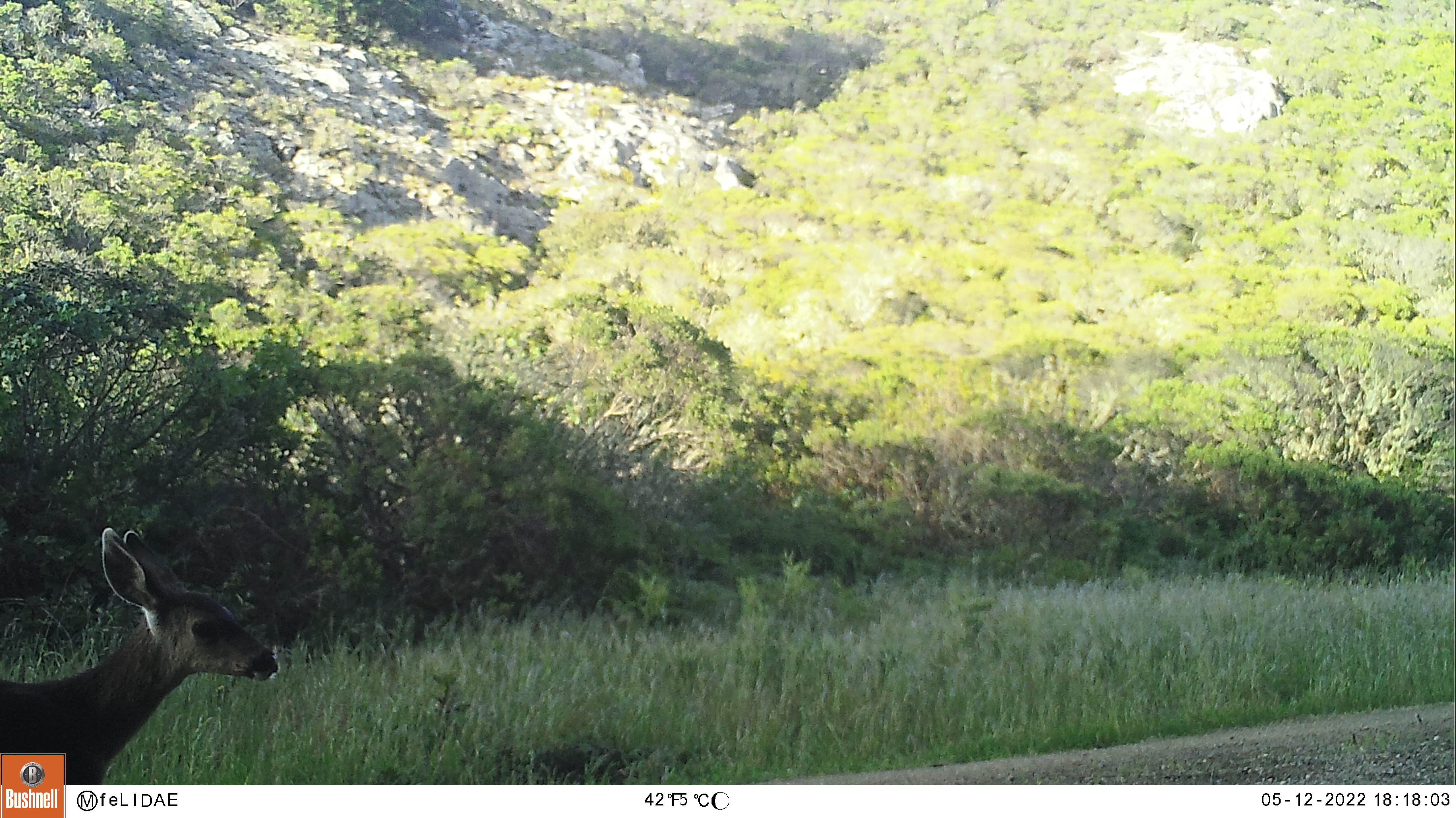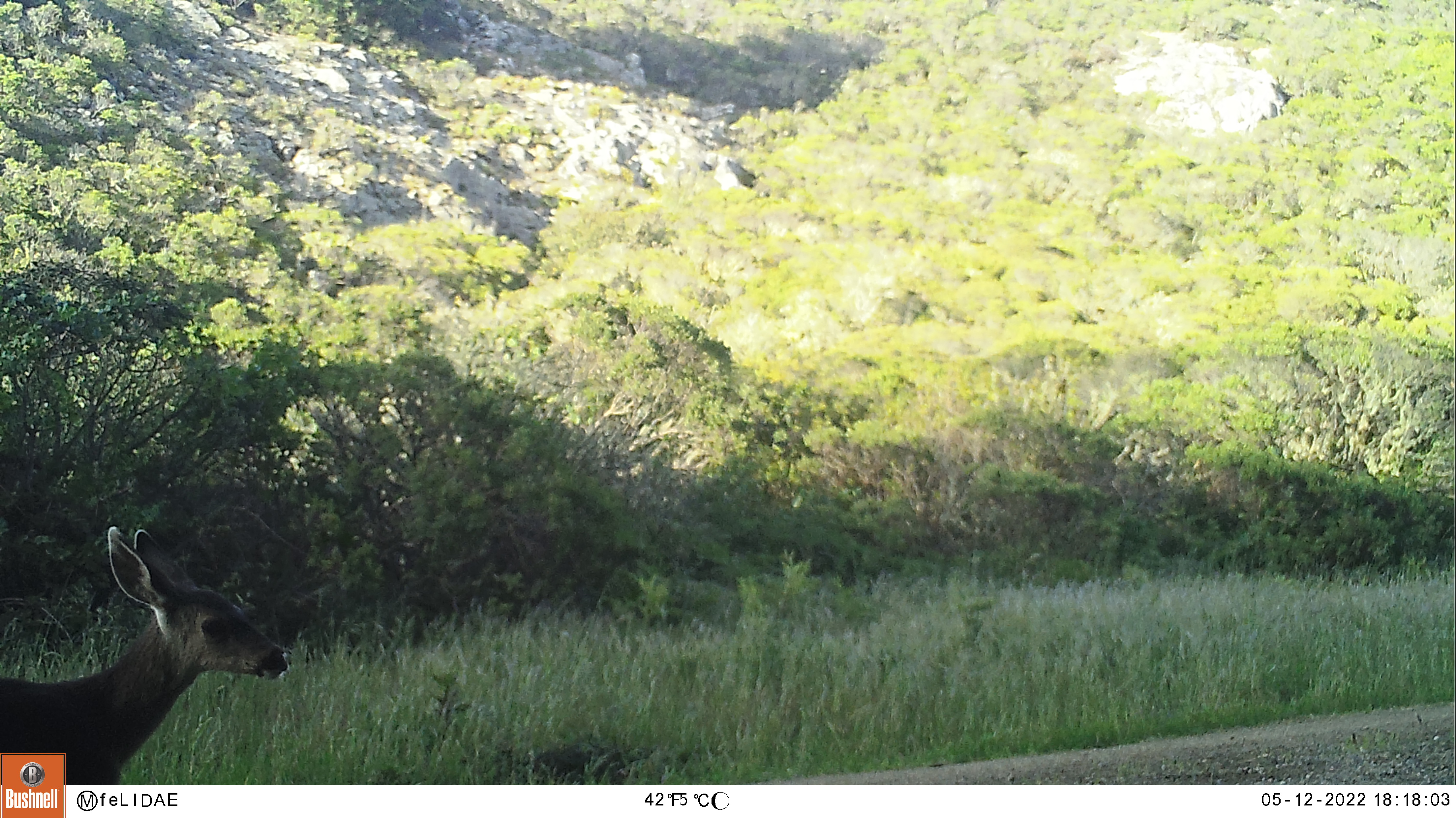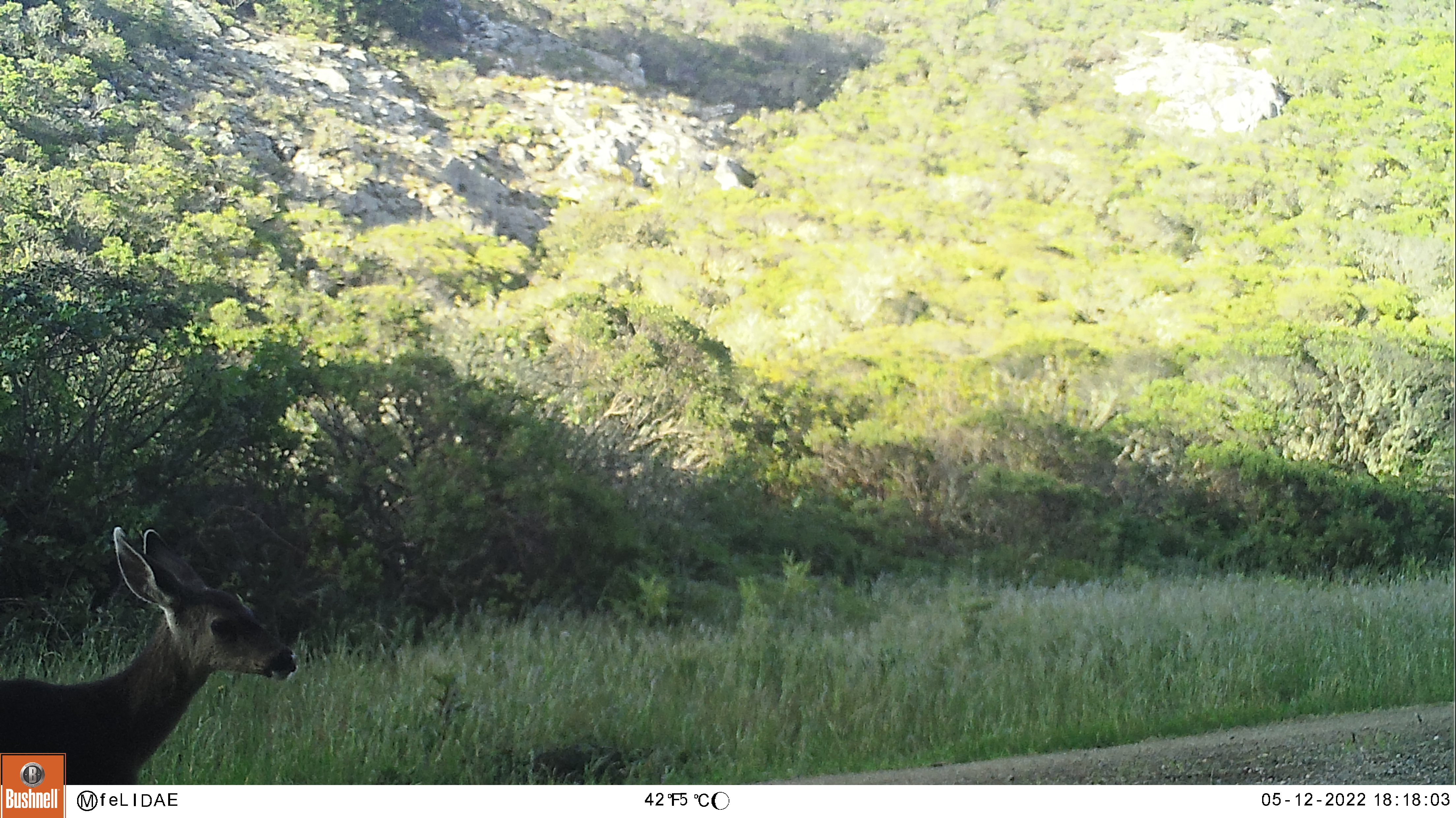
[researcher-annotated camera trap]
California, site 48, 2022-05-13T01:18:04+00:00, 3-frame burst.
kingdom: Animalia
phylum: Chordata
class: Mammalia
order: Artiodactyla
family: Cervidae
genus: Odocoileus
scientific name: Odocoileus hemionus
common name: mule deer